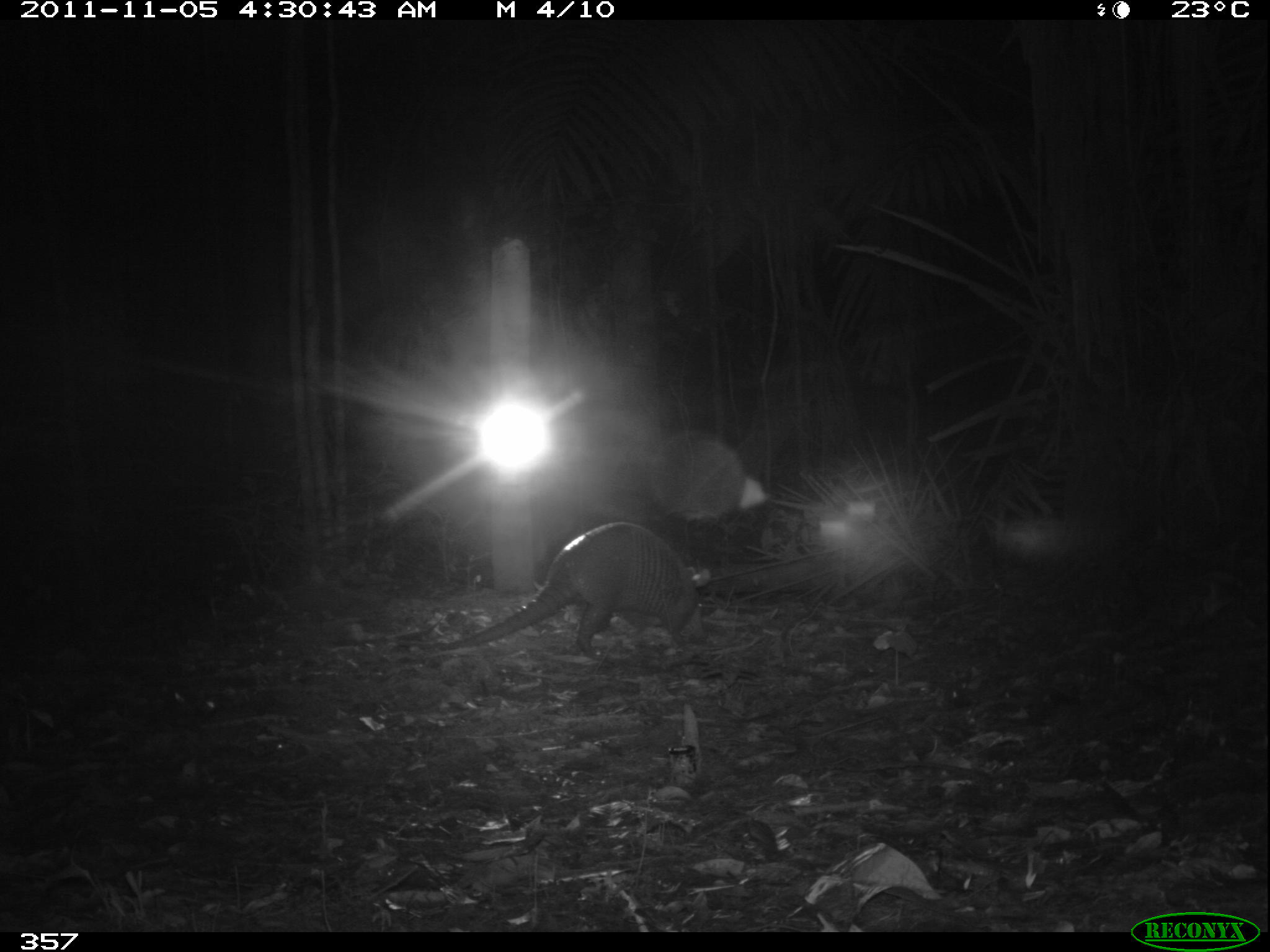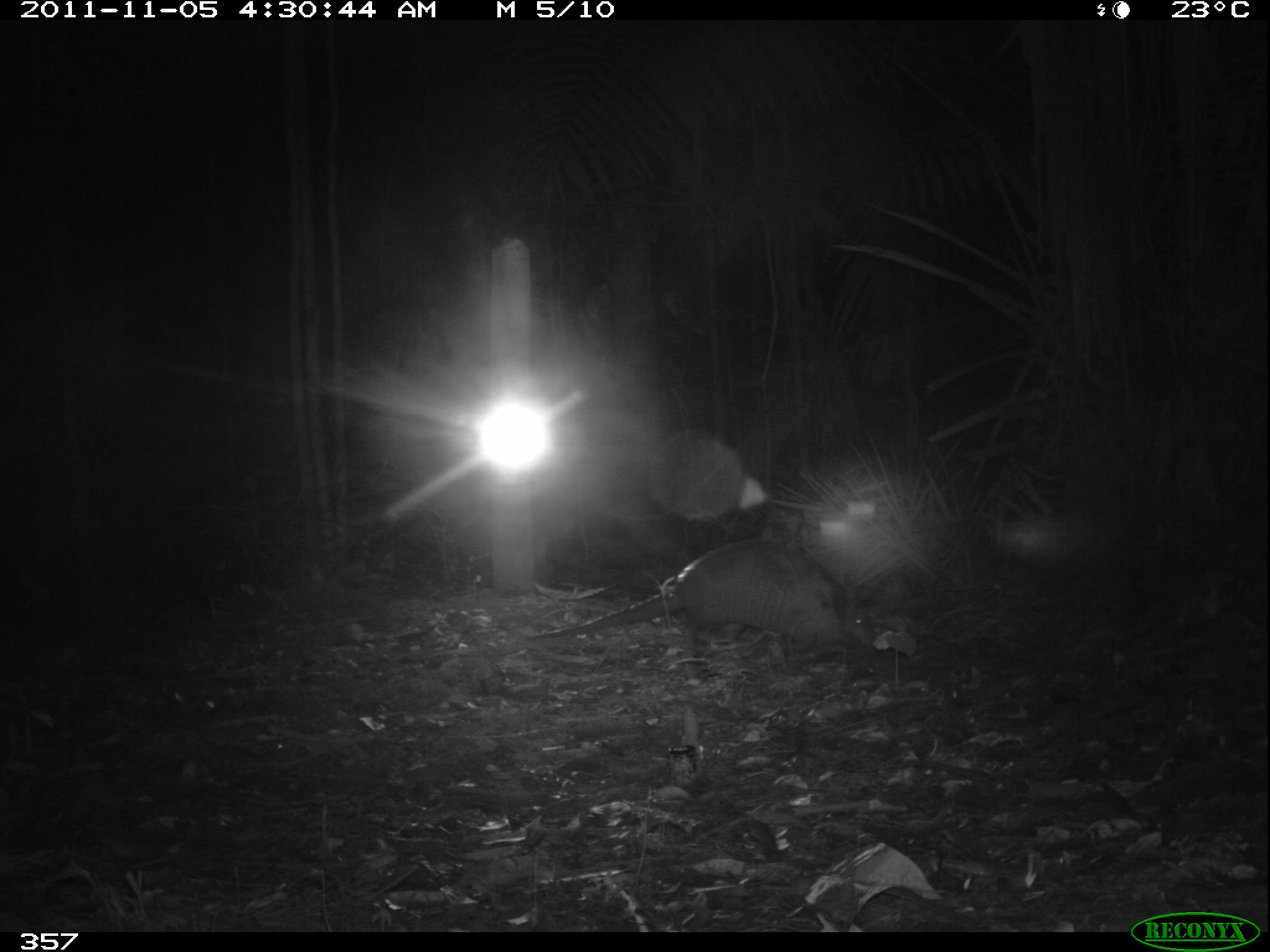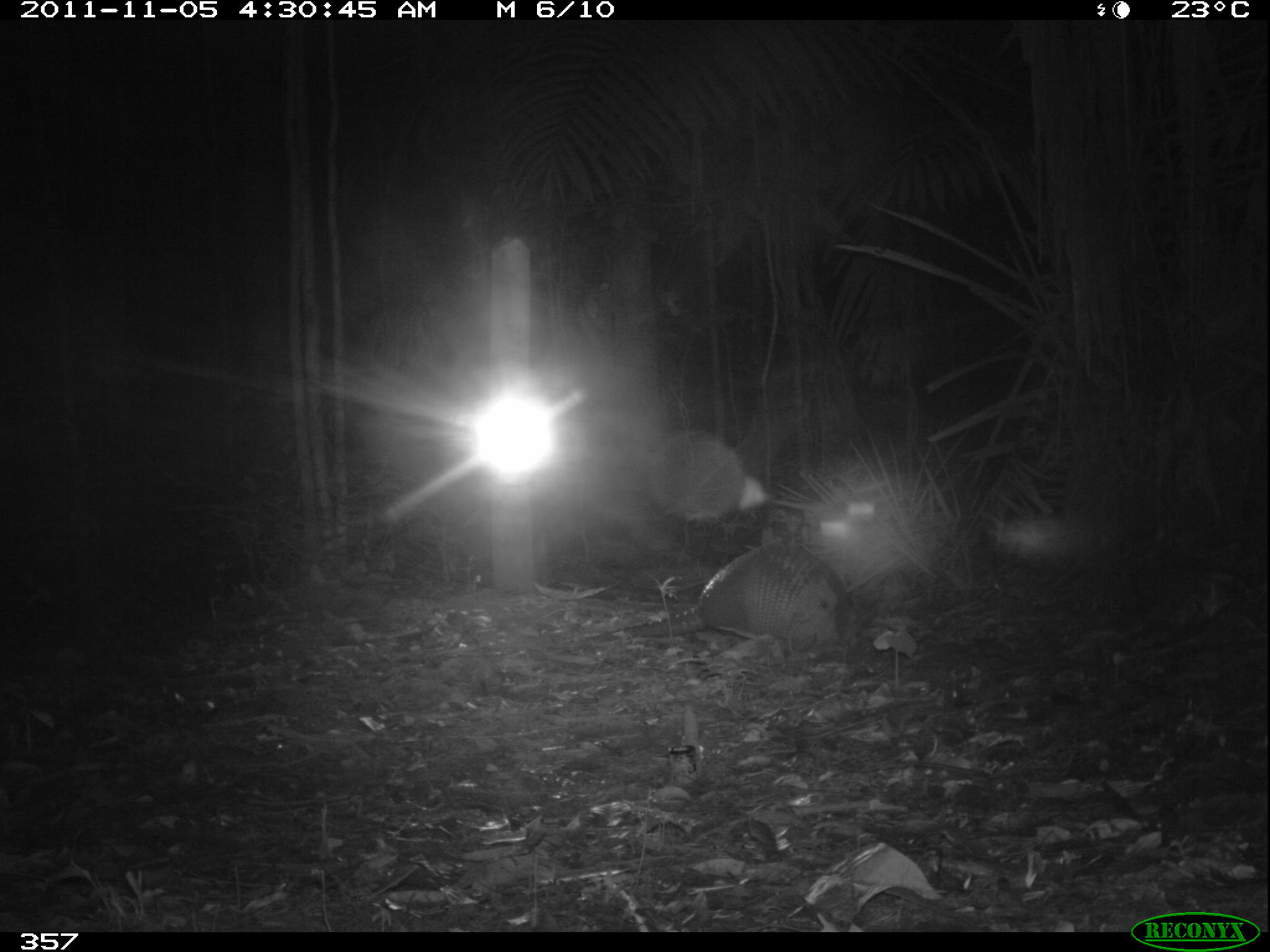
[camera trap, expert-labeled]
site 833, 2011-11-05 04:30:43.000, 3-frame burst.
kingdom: Animalia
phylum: Chordata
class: Mammalia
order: Cingulata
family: Dasypodidae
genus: Dasypus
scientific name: Dasypus kappleri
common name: greater long-nosed armadillo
Dasypus kappleri (greater long-nosed armadillo).